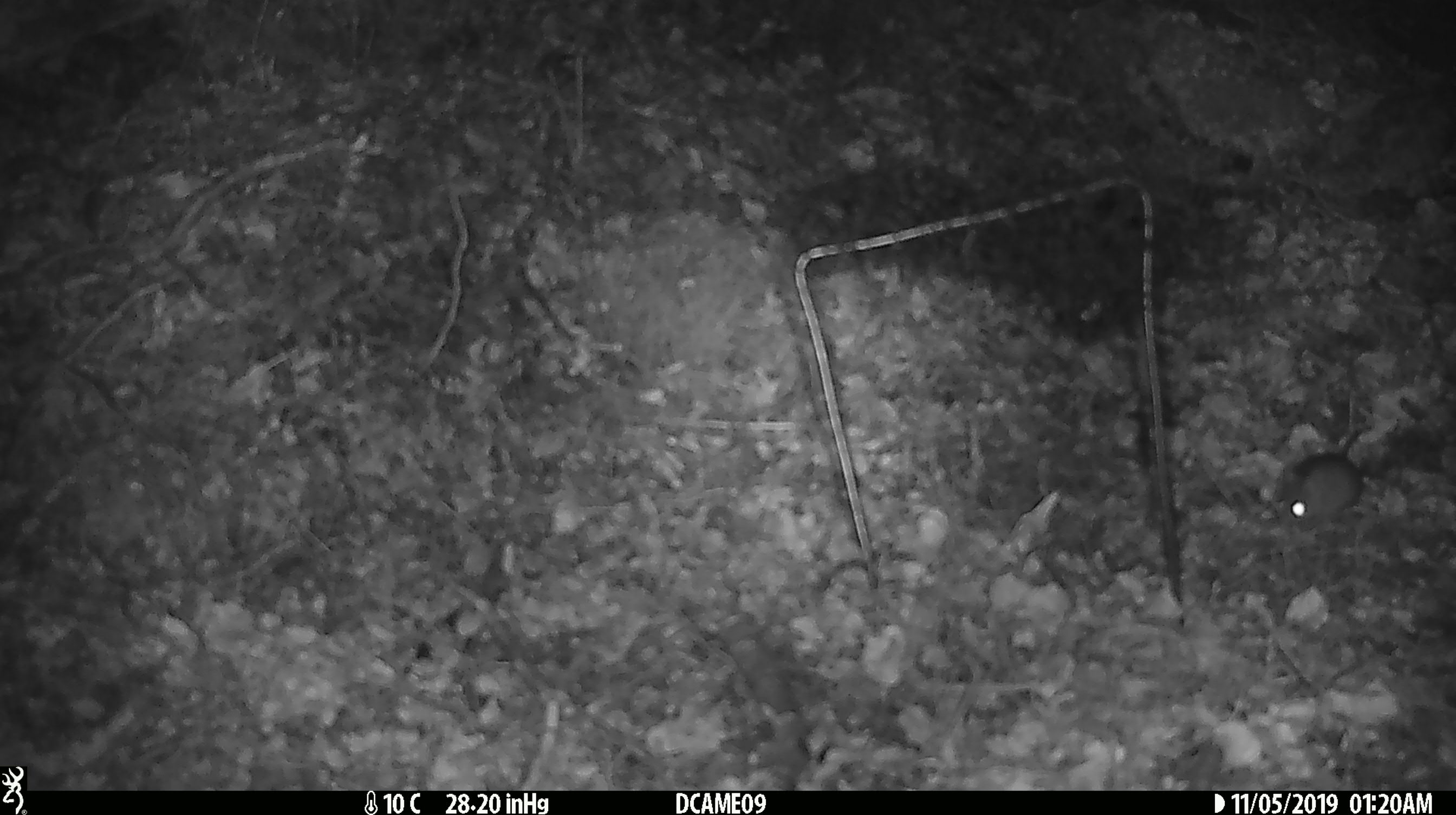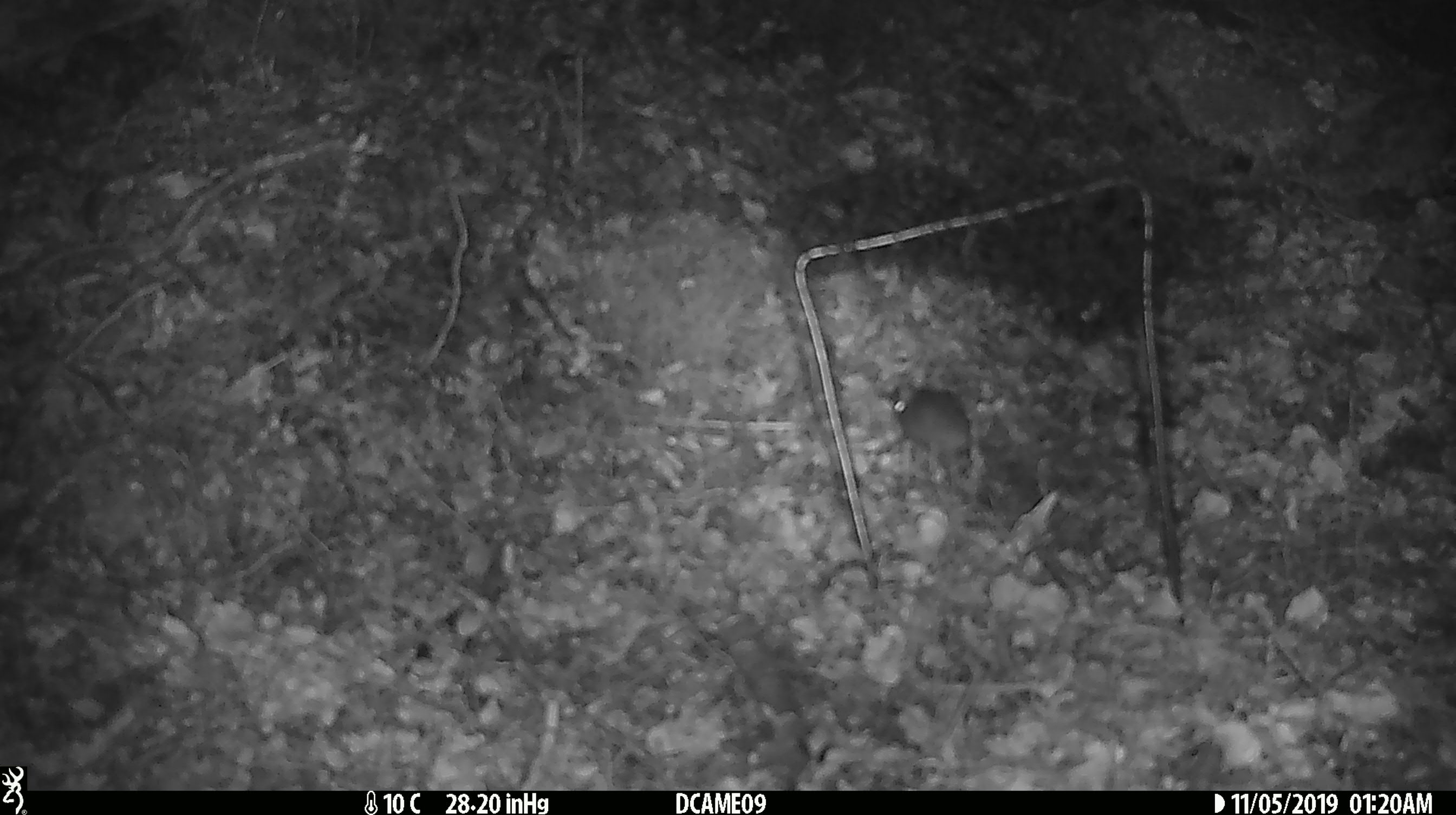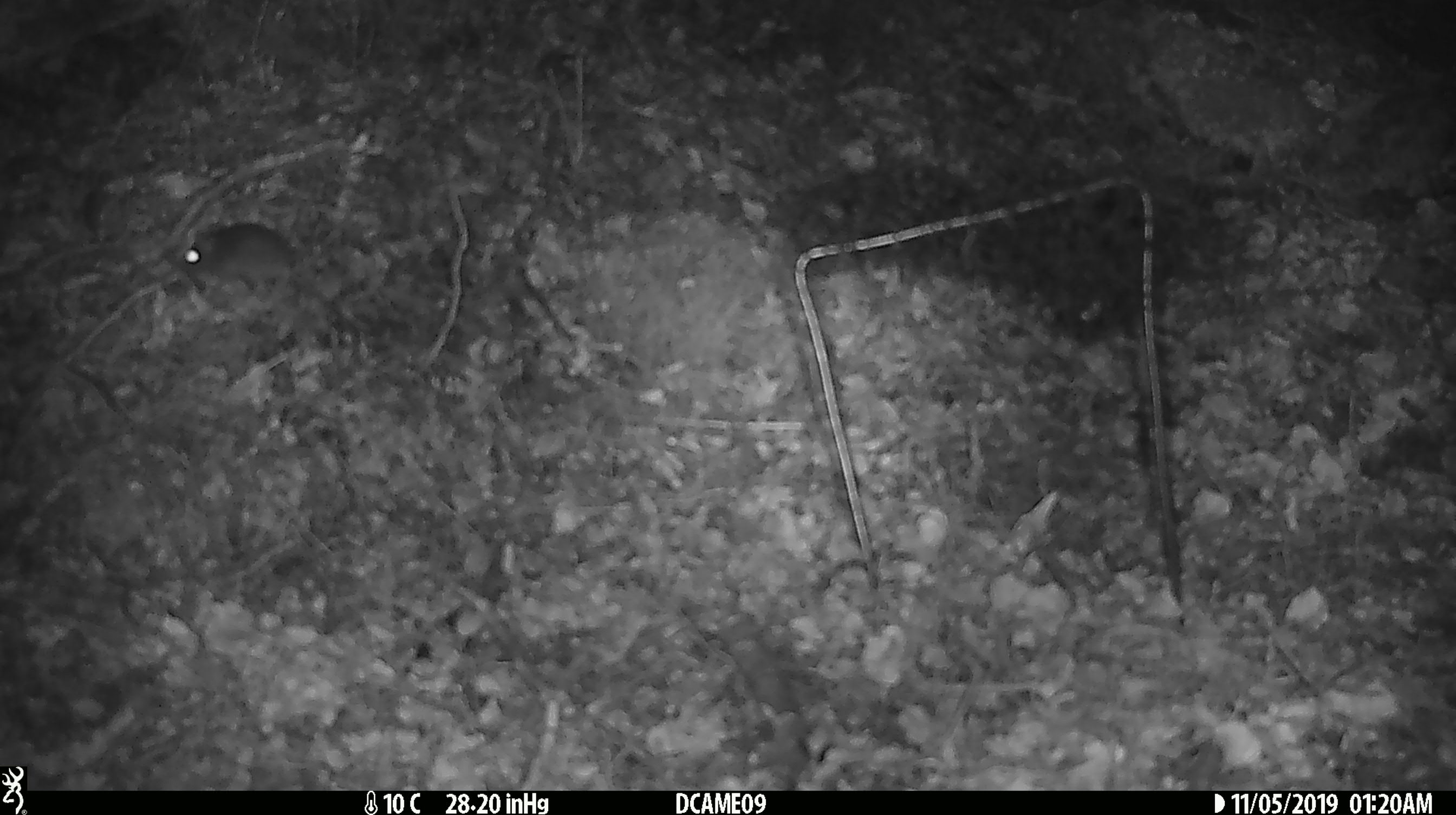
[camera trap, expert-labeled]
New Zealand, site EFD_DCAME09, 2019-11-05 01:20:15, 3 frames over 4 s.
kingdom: Animalia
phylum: Chordata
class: Mammalia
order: Rodentia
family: Muridae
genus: Mus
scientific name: Mus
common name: mouse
Mouse (Mus).